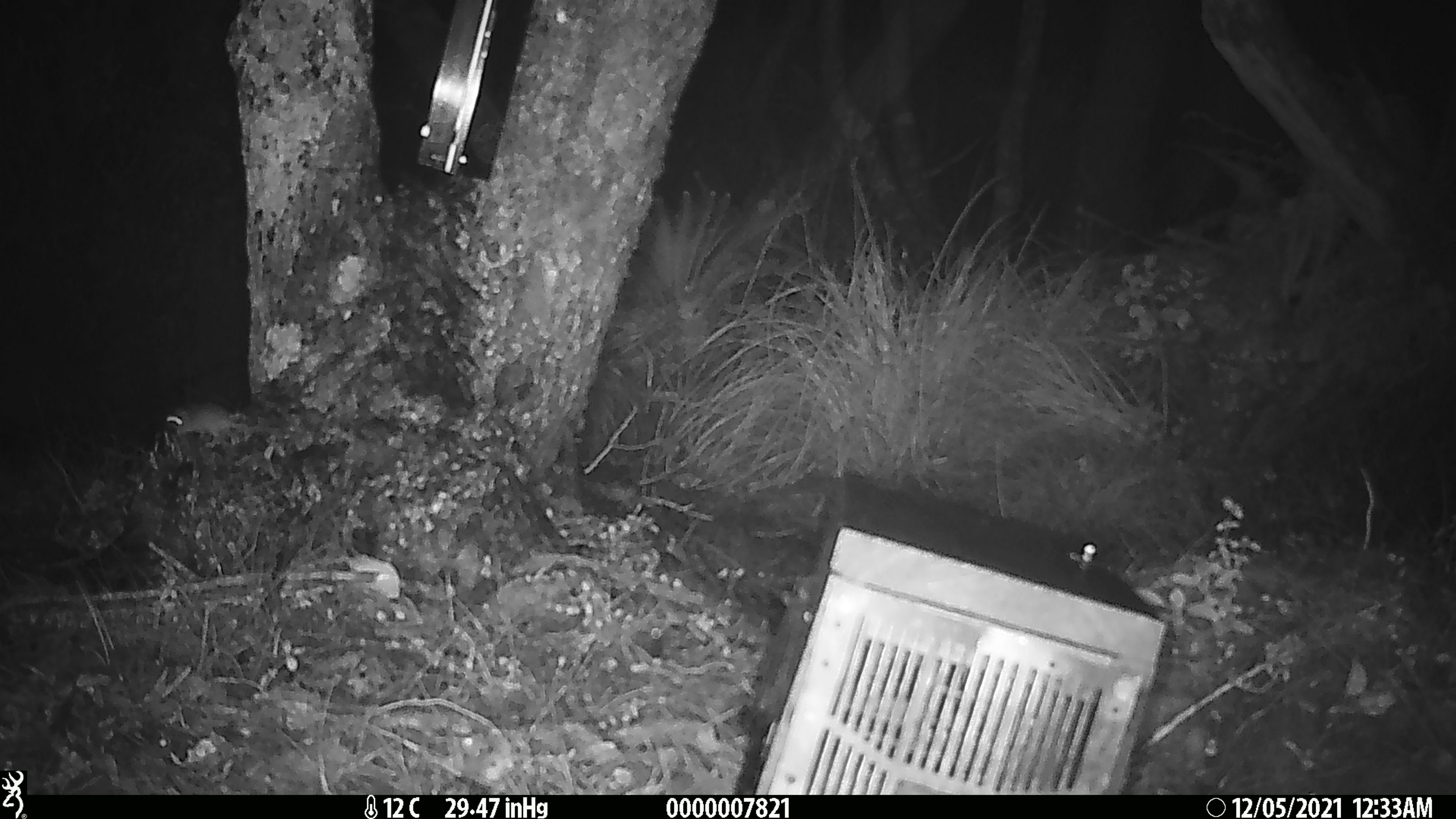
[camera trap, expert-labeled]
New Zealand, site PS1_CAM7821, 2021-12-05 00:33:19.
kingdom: Animalia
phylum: Chordata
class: Mammalia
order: Rodentia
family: Muridae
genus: Mus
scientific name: Mus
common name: mouse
Mouse (Mus).